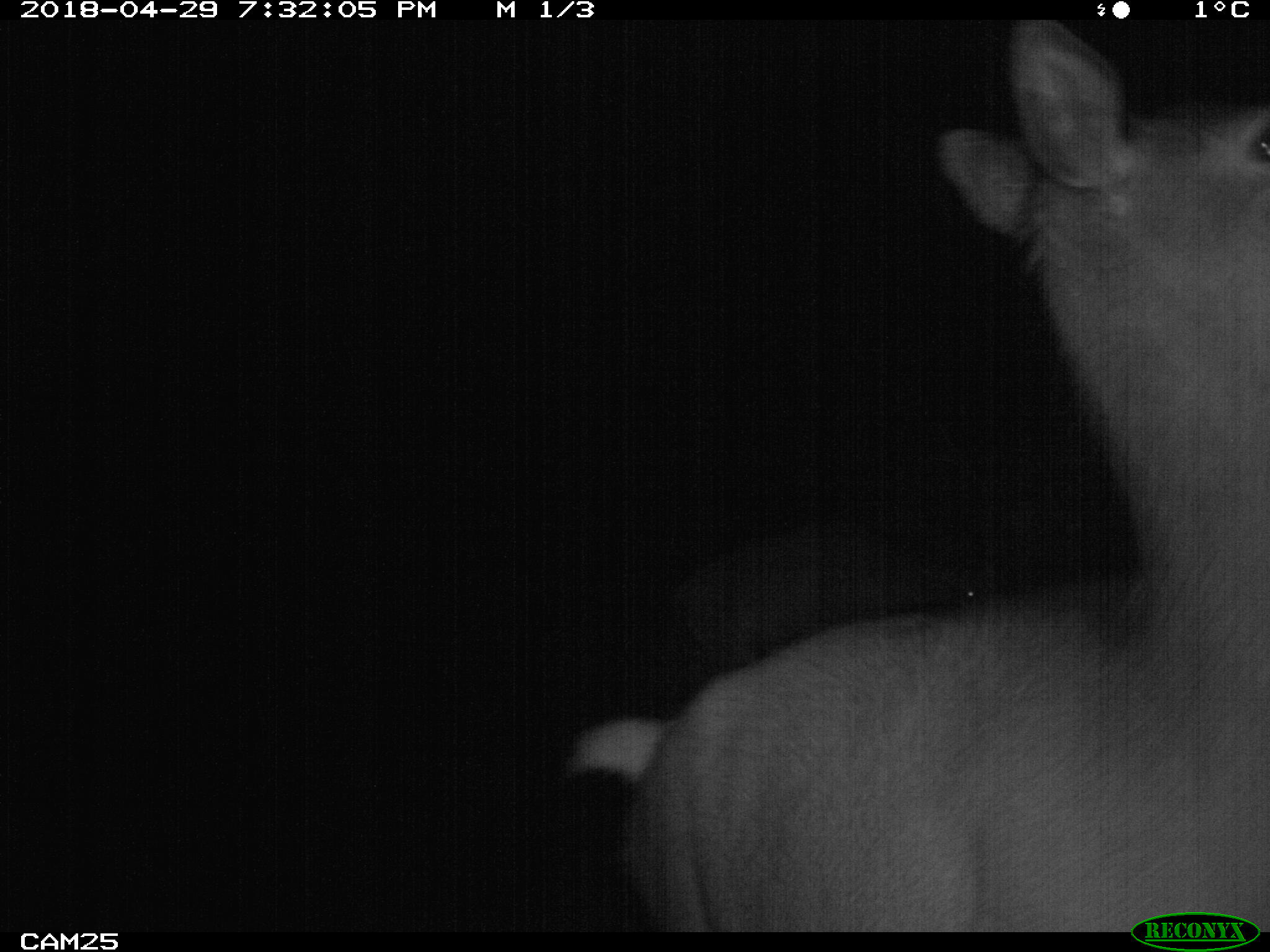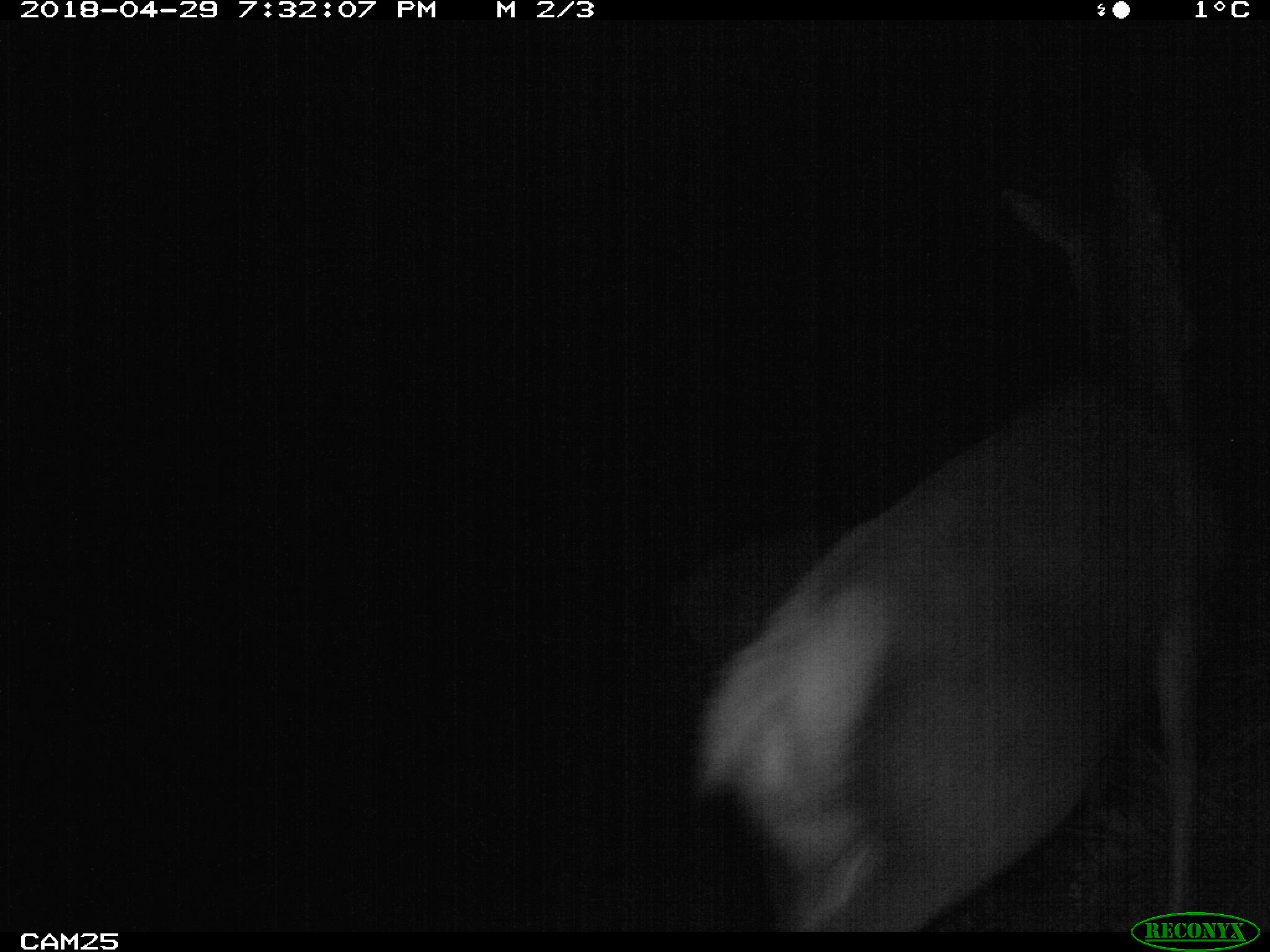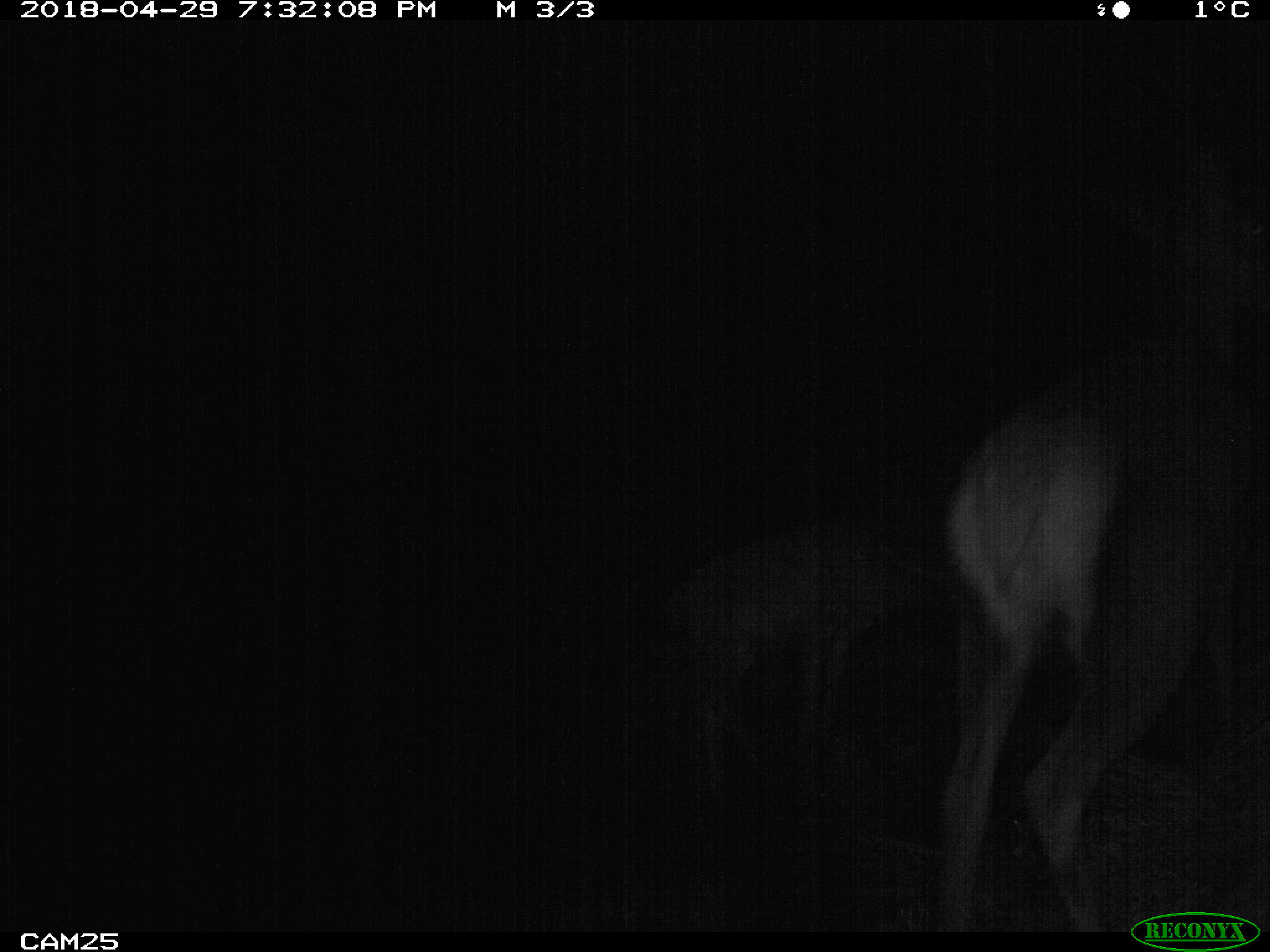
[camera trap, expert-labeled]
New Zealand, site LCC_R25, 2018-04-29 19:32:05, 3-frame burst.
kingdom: Animalia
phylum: Chordata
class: Mammalia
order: Artiodactyla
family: Cervidae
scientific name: Cervidae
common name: deer